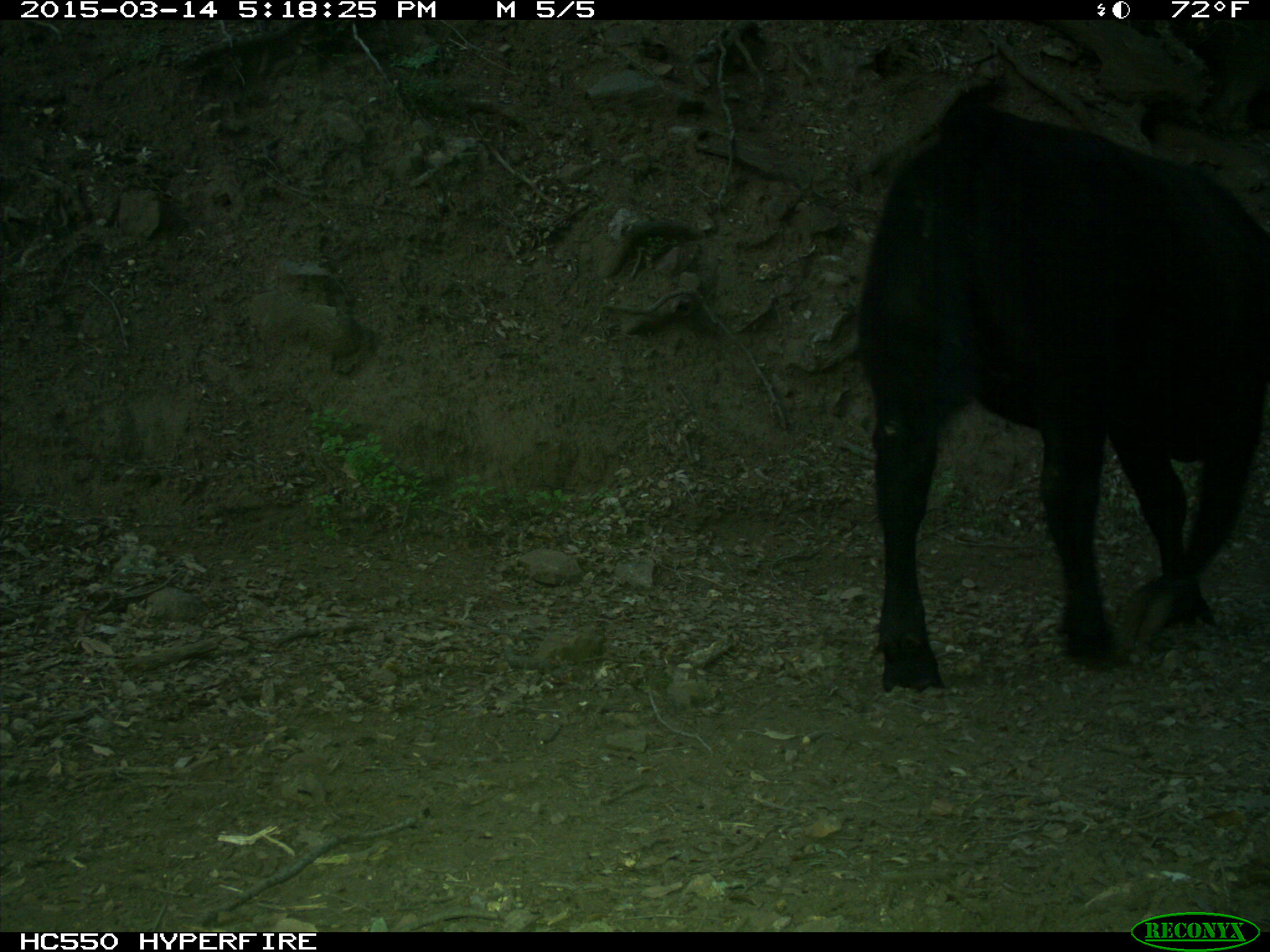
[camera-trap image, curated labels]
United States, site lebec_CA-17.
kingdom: Animalia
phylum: Chordata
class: Mammalia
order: Artiodactyla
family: Bovidae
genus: Bos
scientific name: Bos taurus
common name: domestic cow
Bos taurus (domestic cow).